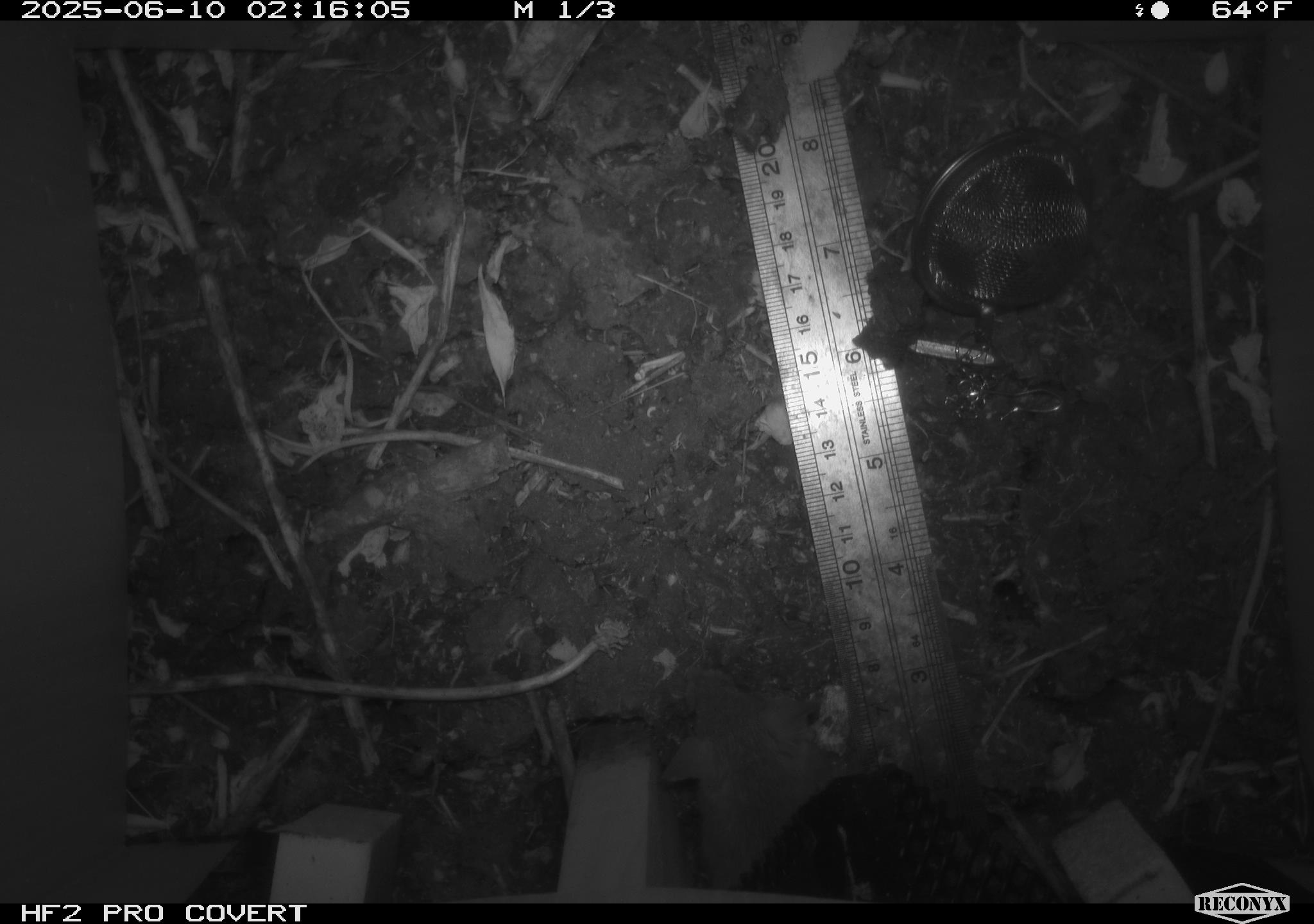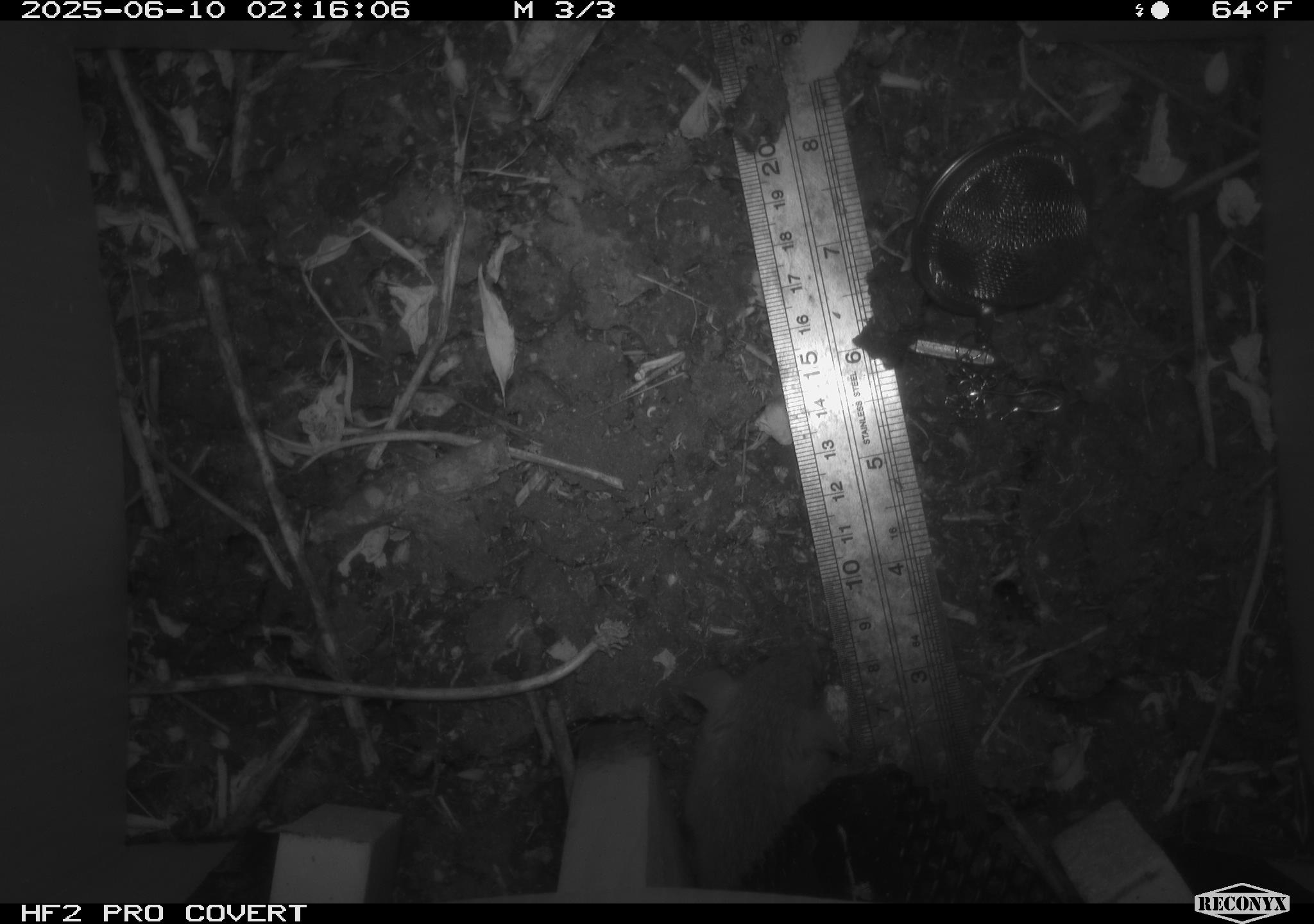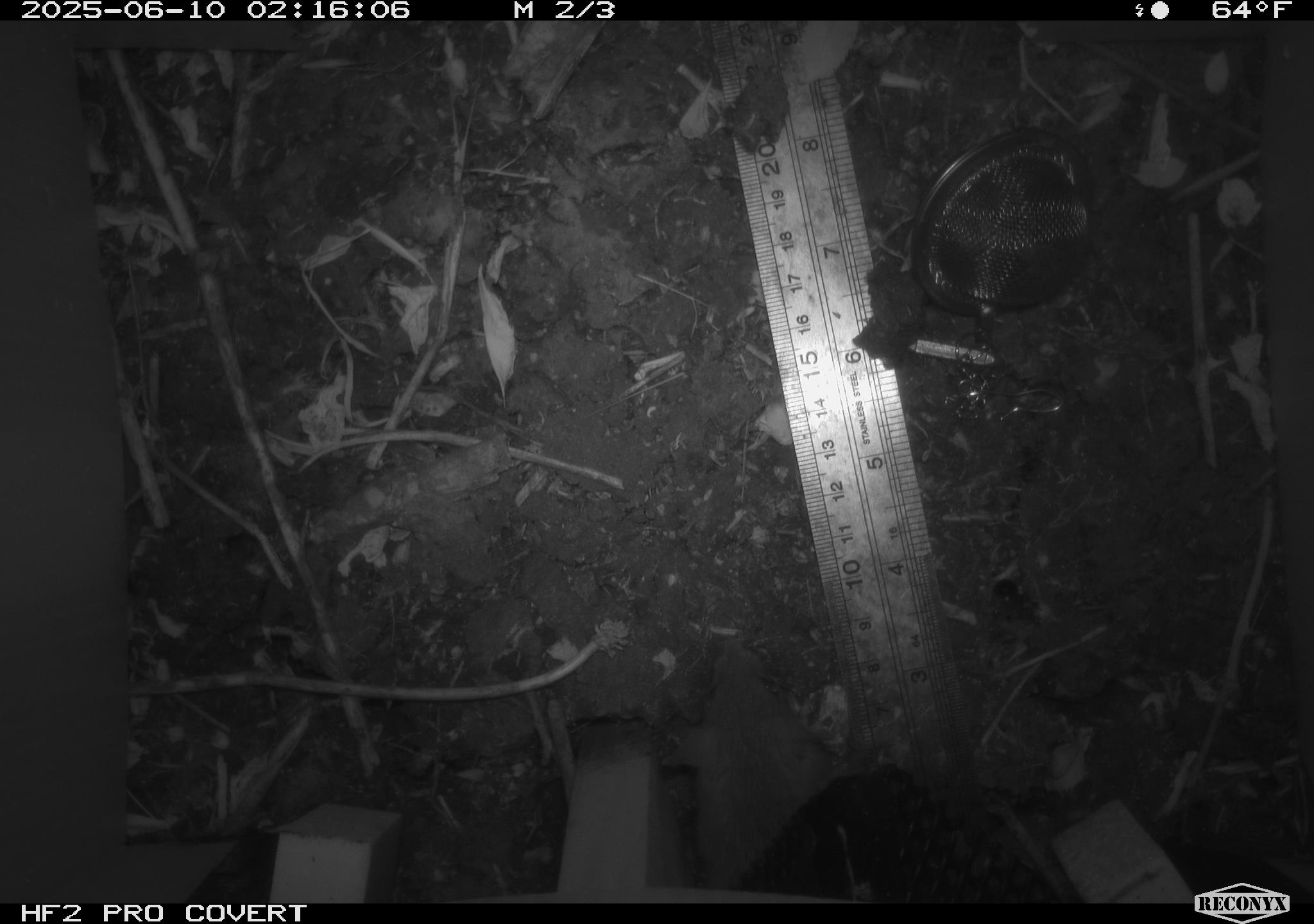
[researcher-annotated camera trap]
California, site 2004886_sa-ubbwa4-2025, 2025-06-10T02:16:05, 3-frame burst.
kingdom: Animalia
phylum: Chordata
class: Mammalia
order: Rodentia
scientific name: Rodentia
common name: rodent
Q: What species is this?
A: Rodent (Rodentia).